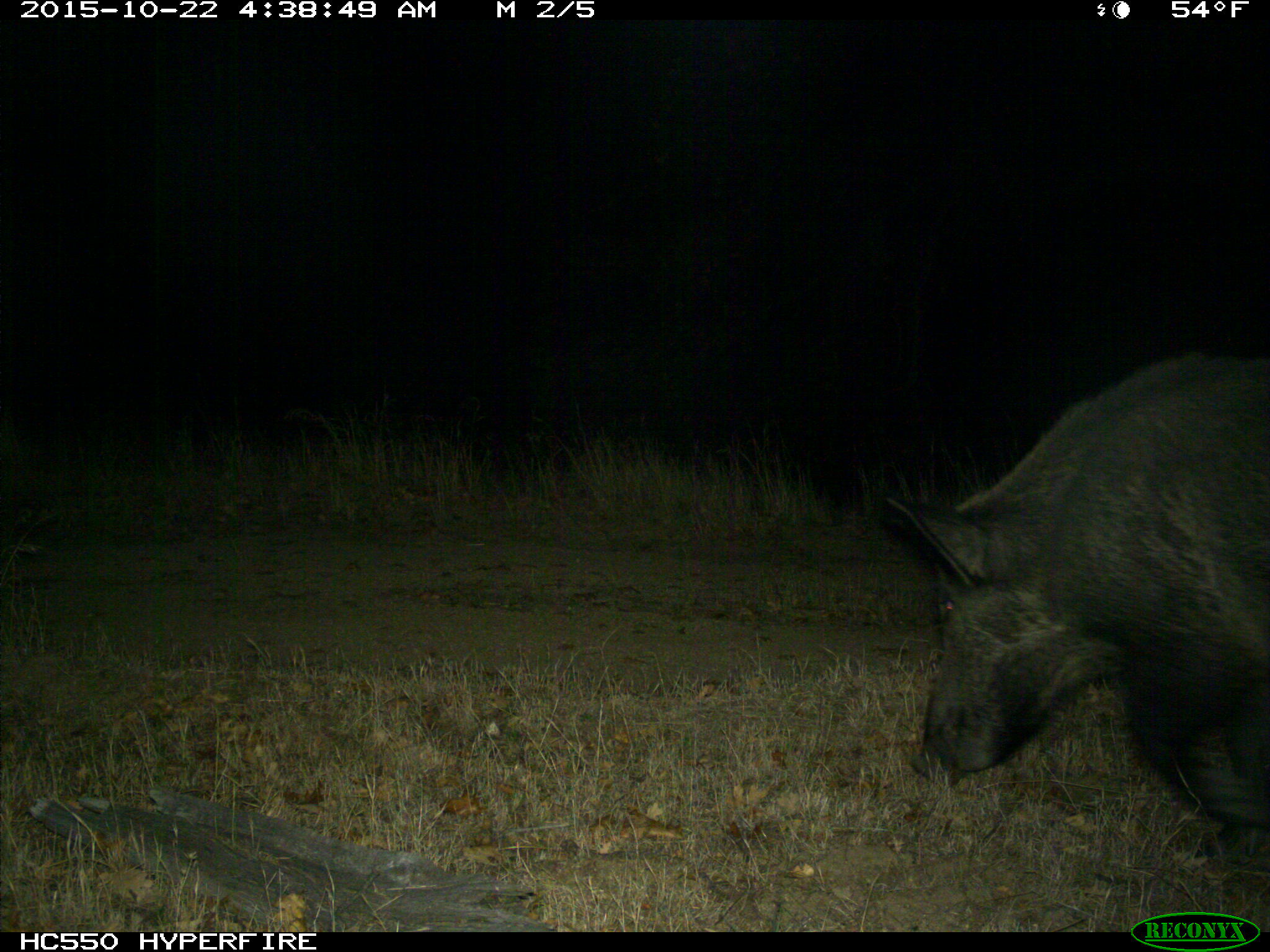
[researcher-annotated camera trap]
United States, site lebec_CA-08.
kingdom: Animalia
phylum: Chordata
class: Mammalia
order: Artiodactyla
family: Suidae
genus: Sus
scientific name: Sus scrofa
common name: wild boar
Sus scrofa (wild boar).